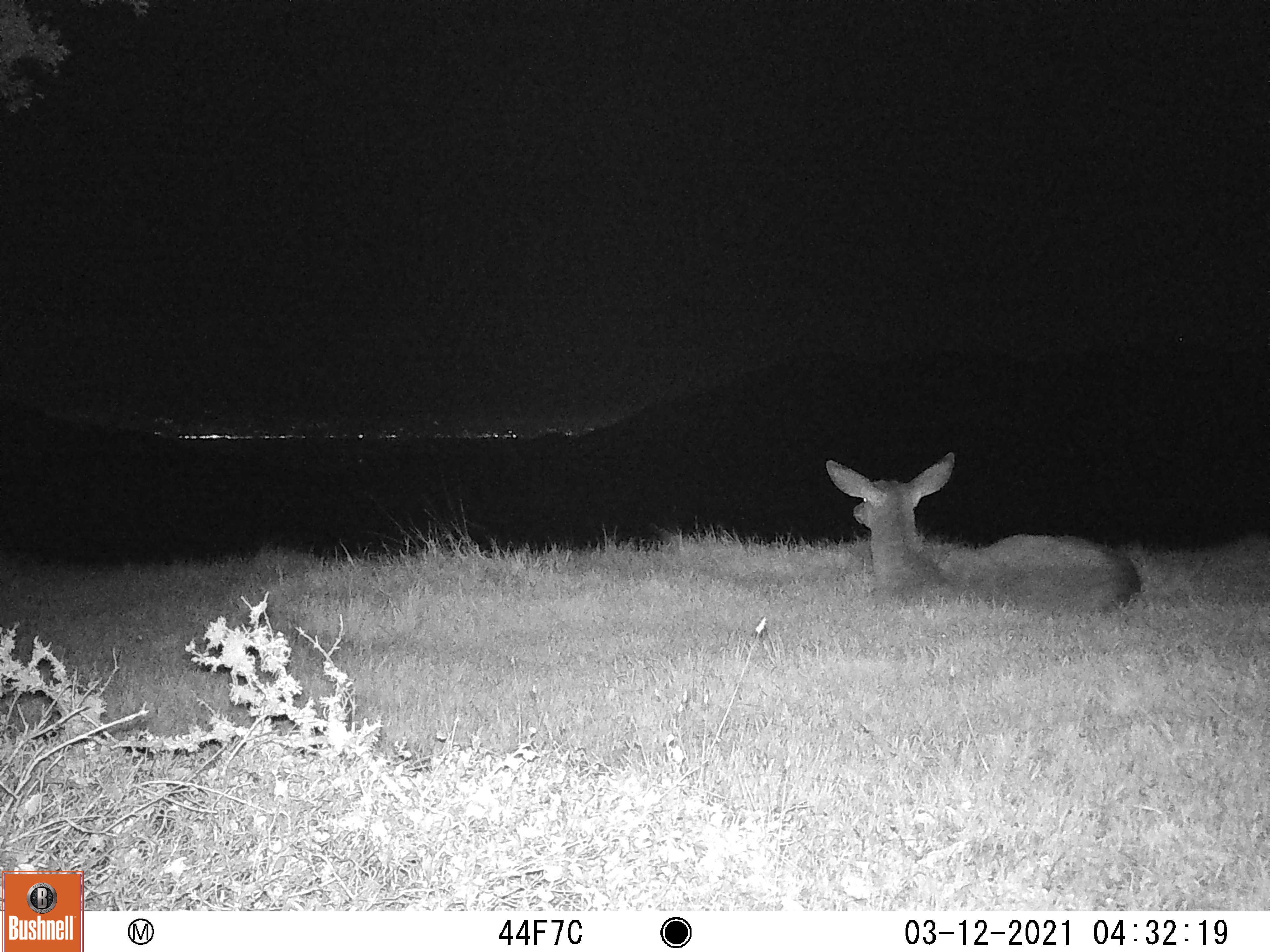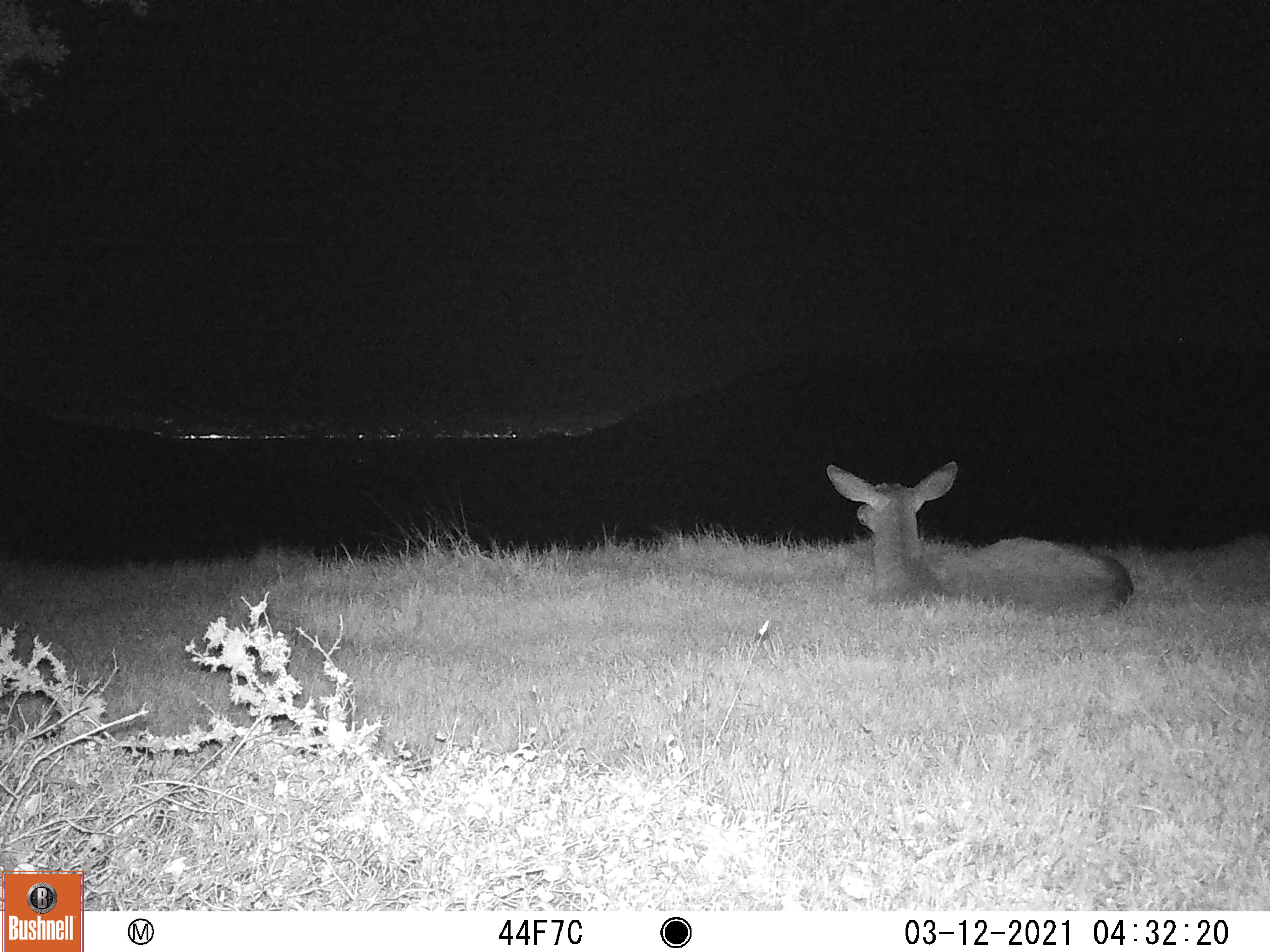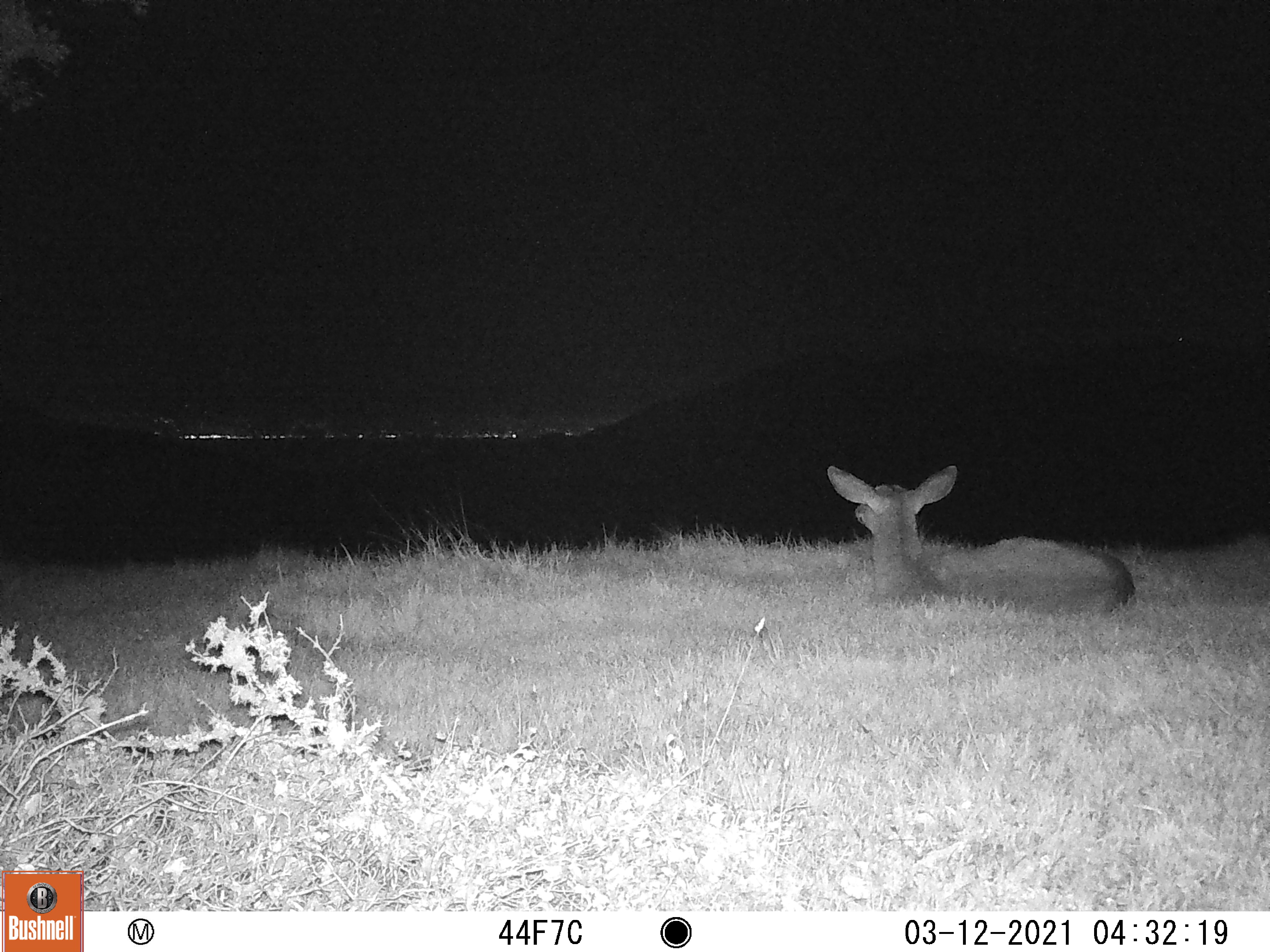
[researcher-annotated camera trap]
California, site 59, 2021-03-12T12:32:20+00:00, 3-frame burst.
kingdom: Animalia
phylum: Chordata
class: Mammalia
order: Artiodactyla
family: Cervidae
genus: Odocoileus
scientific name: Odocoileus hemionus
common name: mule deer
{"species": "mule deer (Odocoileus hemionus)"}